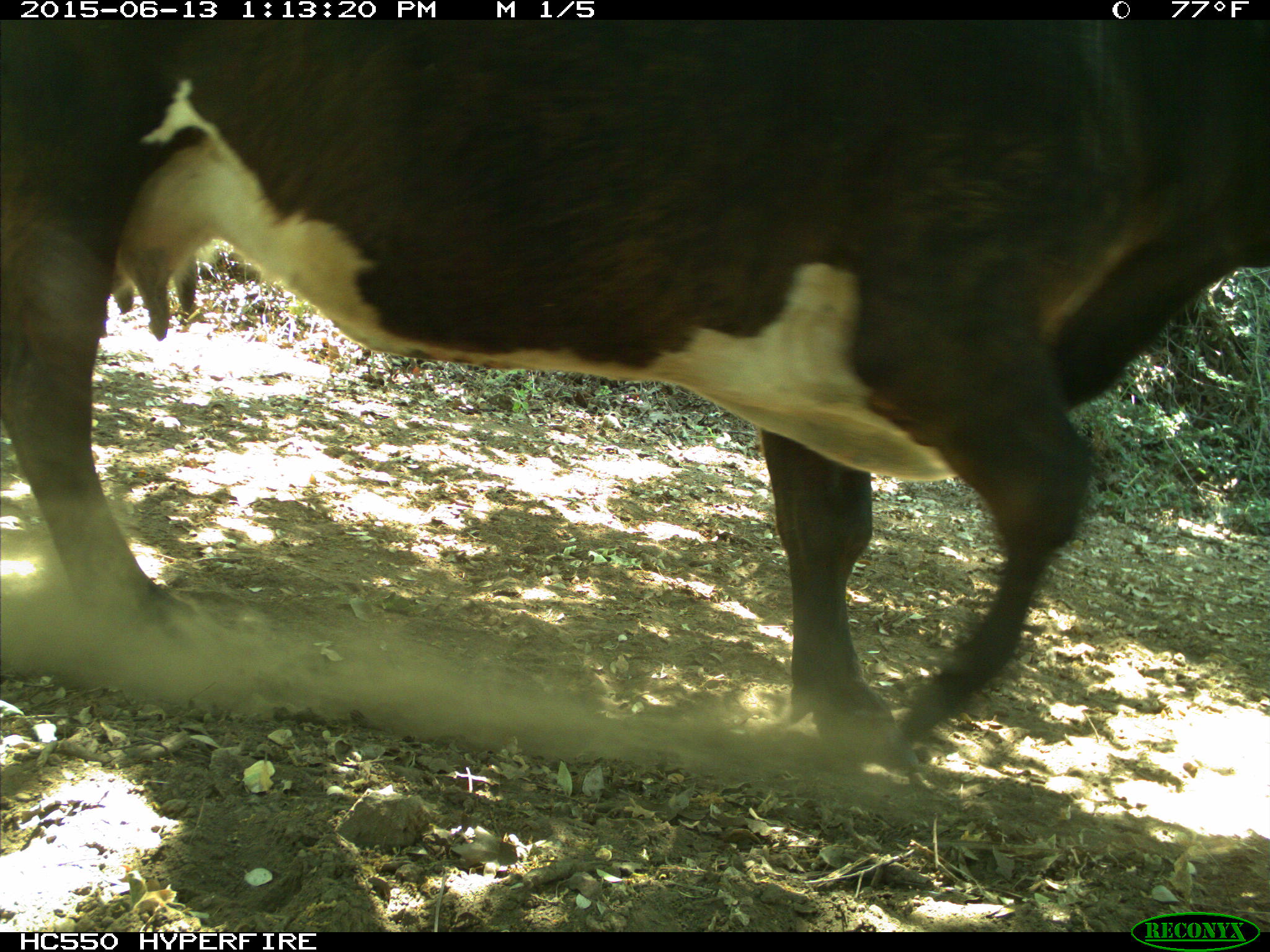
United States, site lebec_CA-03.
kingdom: Animalia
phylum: Chordata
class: Mammalia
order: Artiodactyla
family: Bovidae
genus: Bos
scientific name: Bos taurus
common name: domestic cow